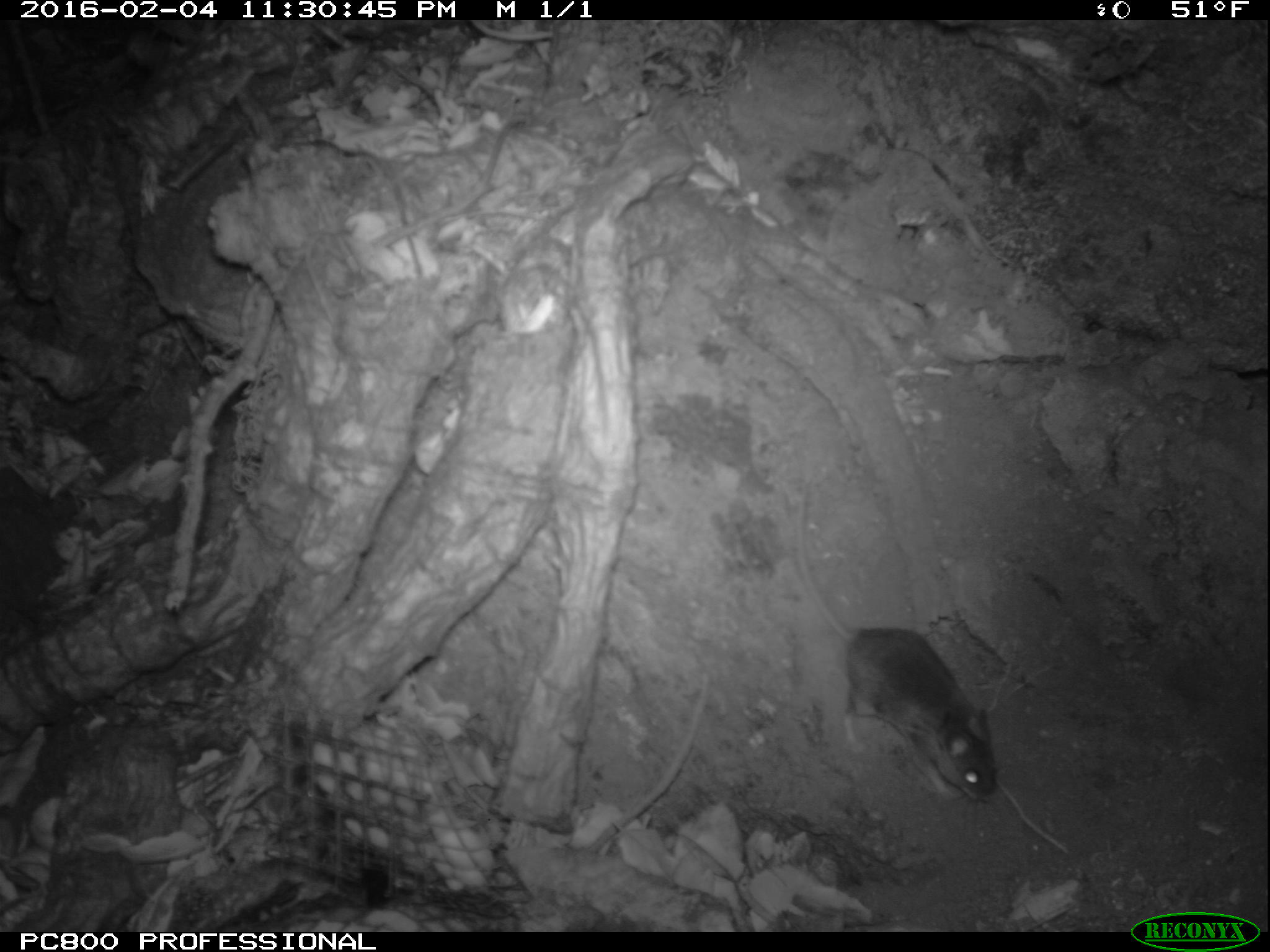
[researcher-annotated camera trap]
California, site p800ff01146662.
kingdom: Animalia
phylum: Chordata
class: Mammalia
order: Rodentia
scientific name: Rodentia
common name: rodent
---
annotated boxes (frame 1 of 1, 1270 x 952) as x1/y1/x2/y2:
rodent: 797/476/996/801